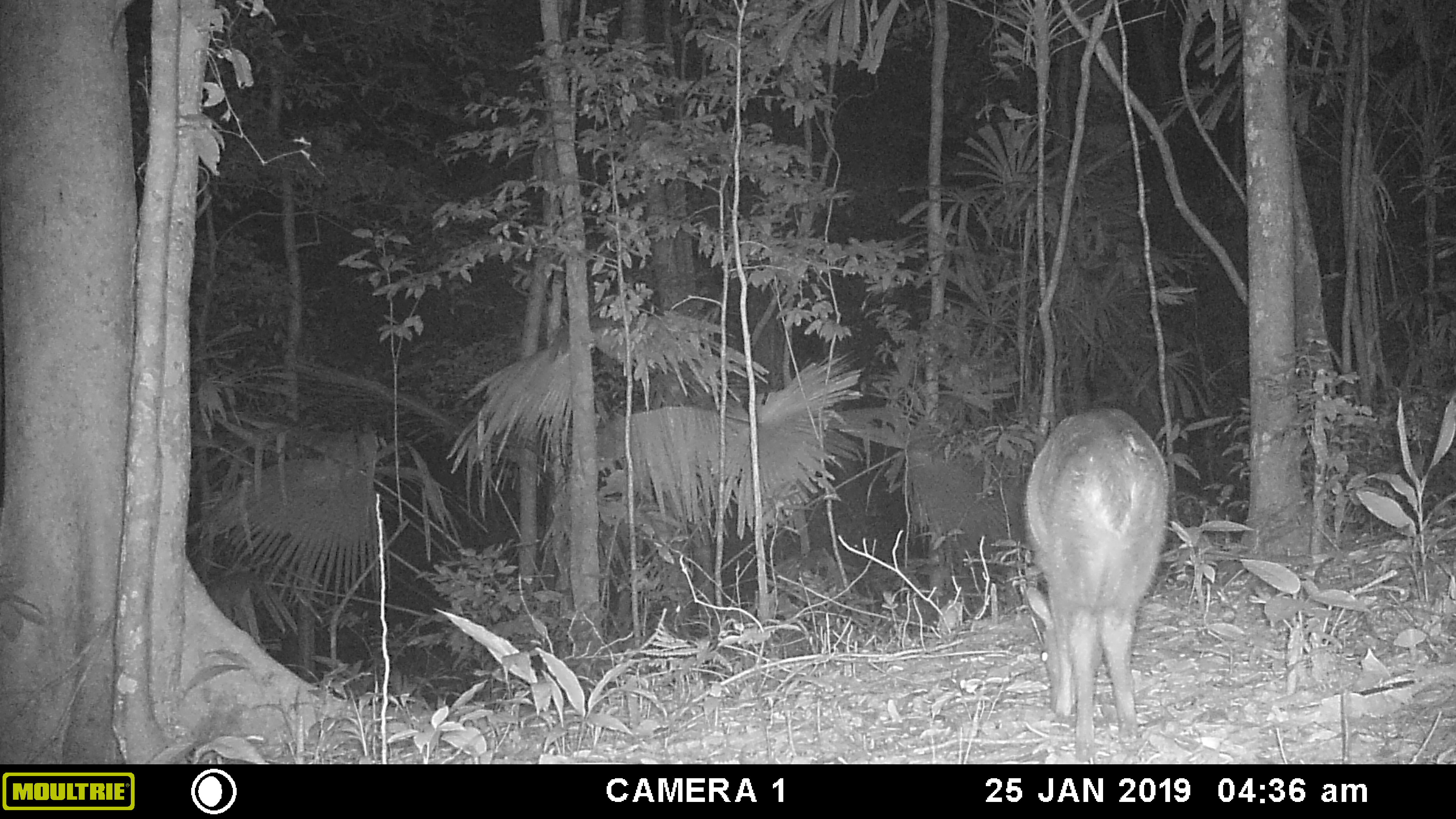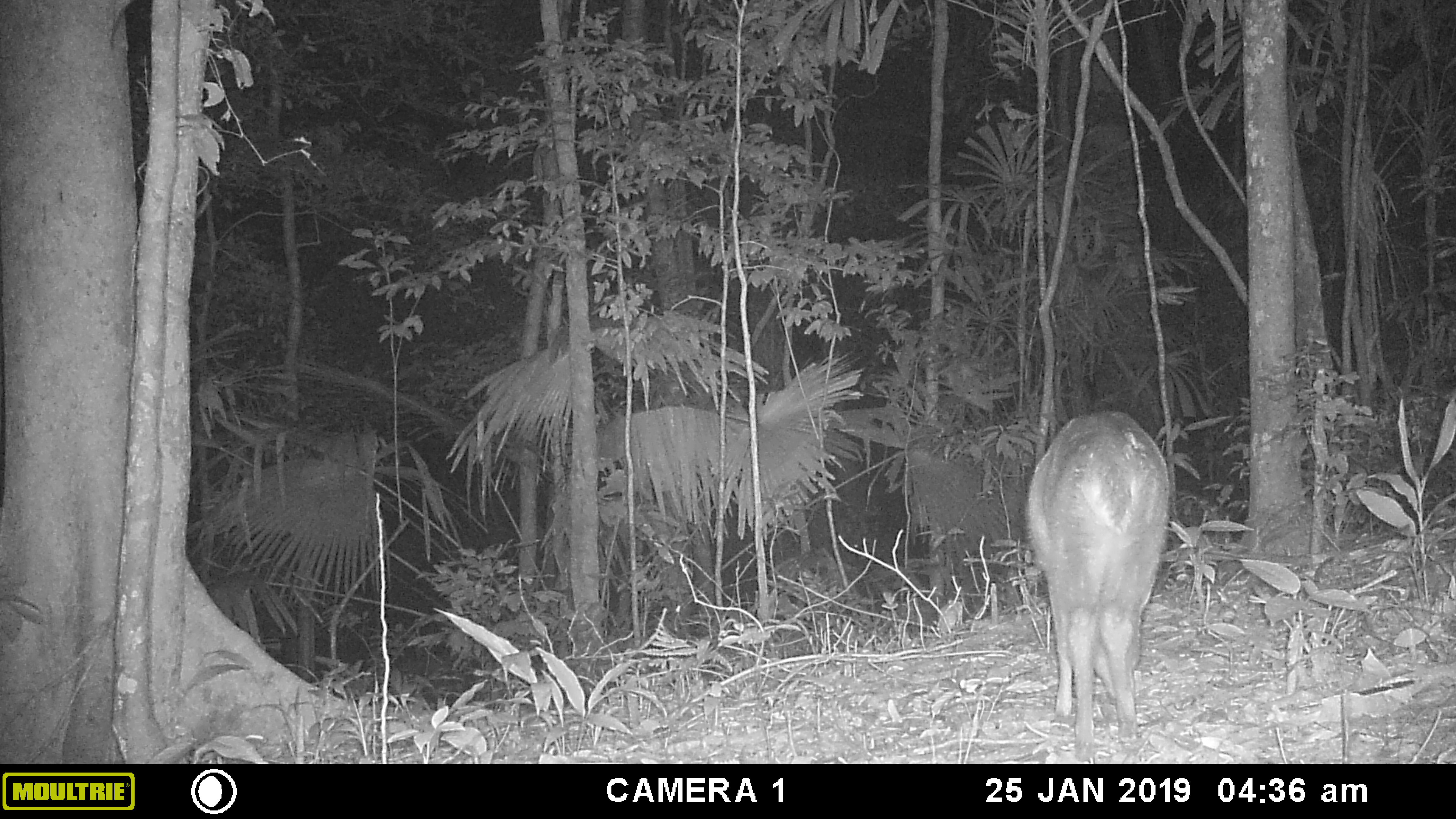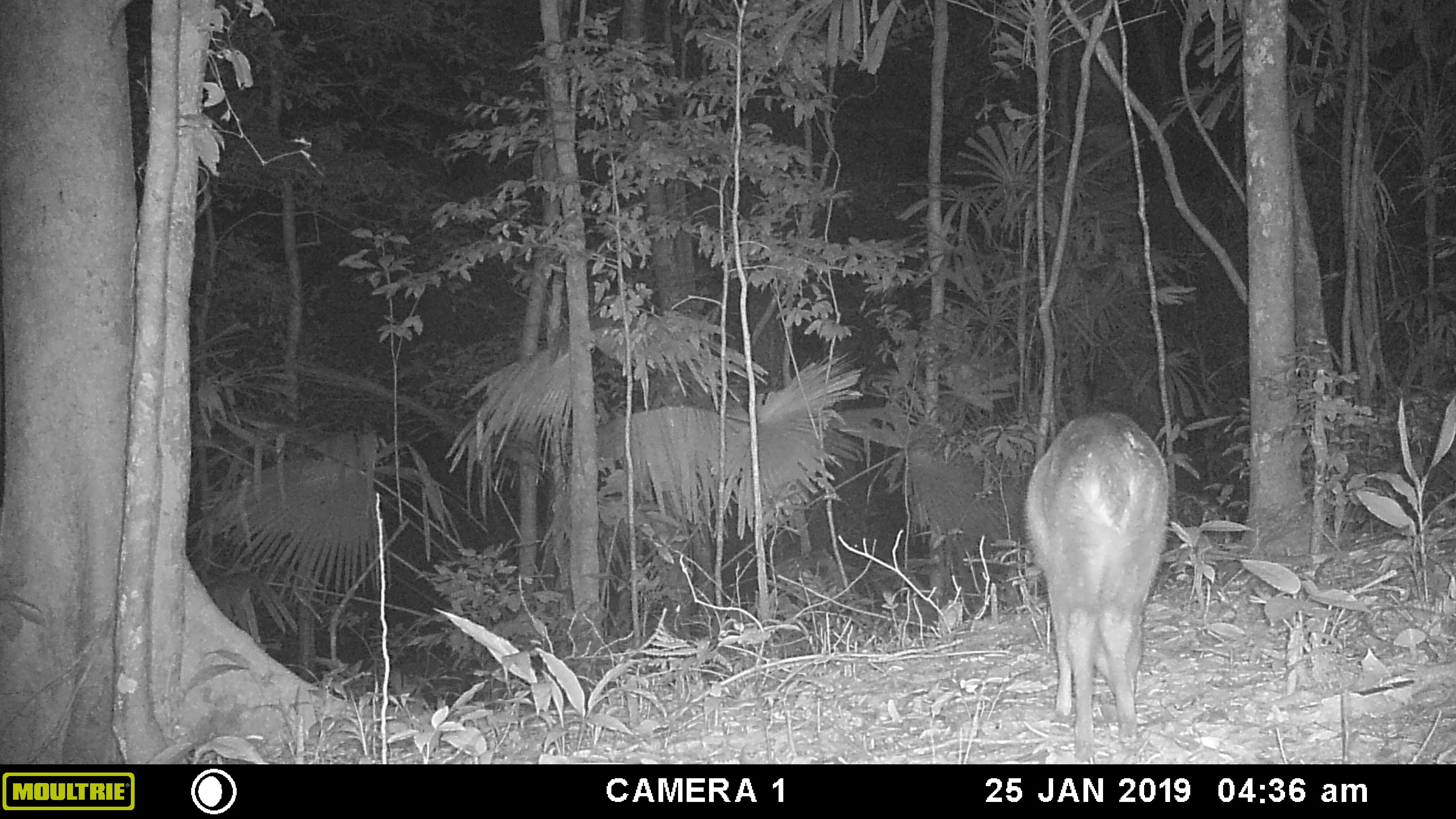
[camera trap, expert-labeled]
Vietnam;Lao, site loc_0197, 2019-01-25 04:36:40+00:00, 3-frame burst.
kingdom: Animalia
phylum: Chordata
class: Mammalia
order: Artiodactyla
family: Cervidae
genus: Muntiacus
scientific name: Muntiacus vuquangensis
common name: large-antlered muntjac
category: large antlered muntjac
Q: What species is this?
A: Large antlered muntjac (large-antlered muntjac) (Muntiacus vuquangensis).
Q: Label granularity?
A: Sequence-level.